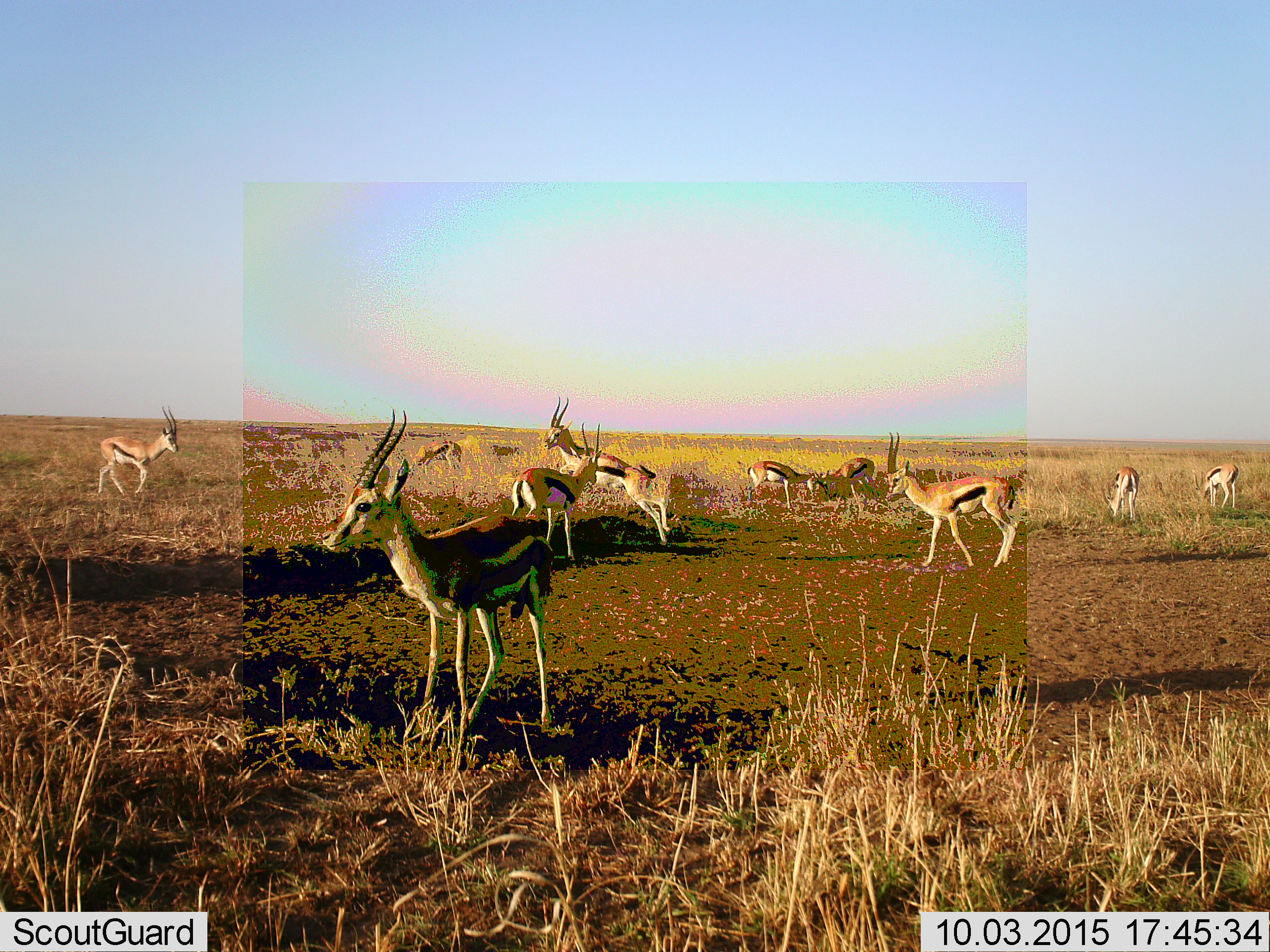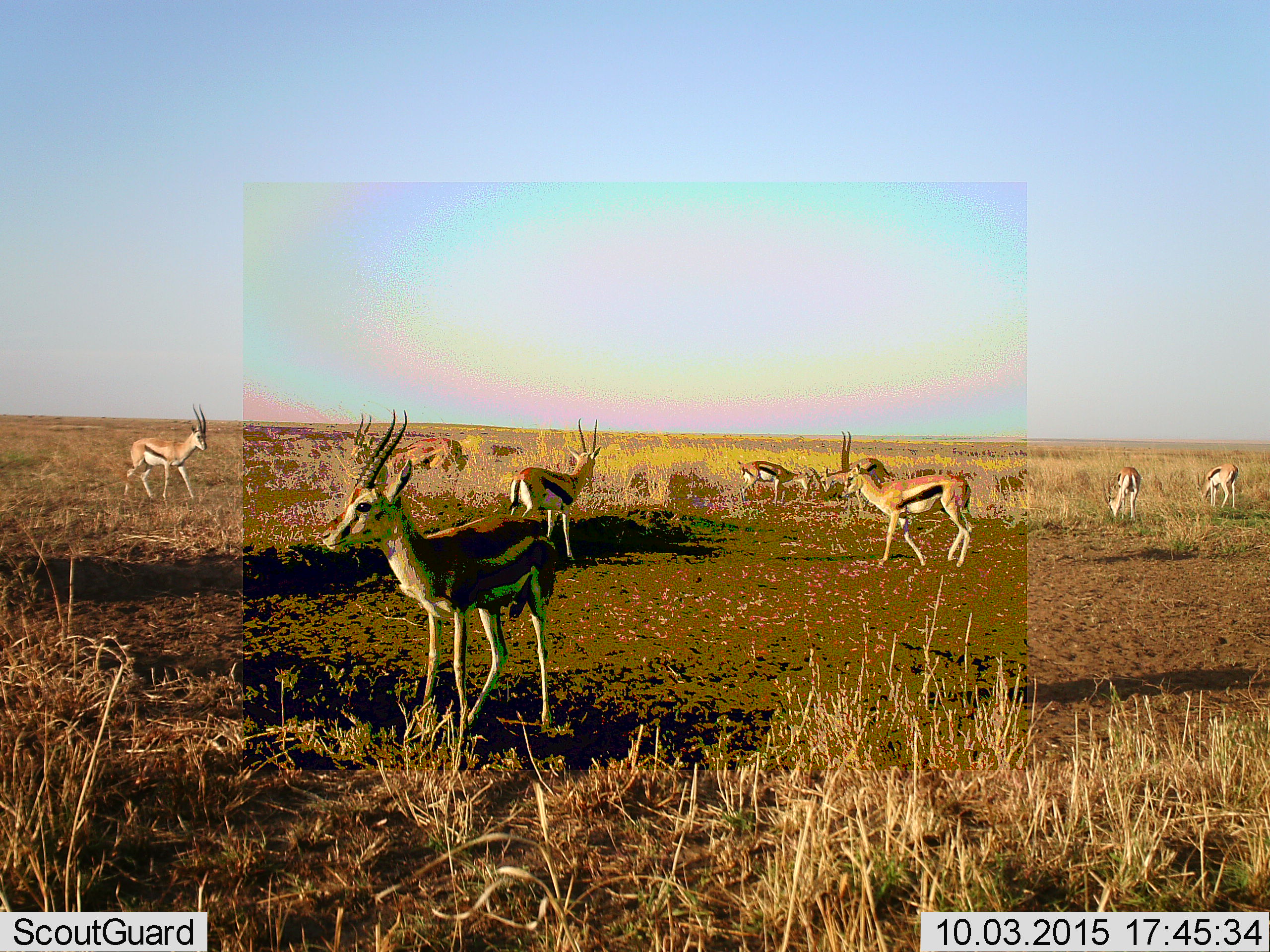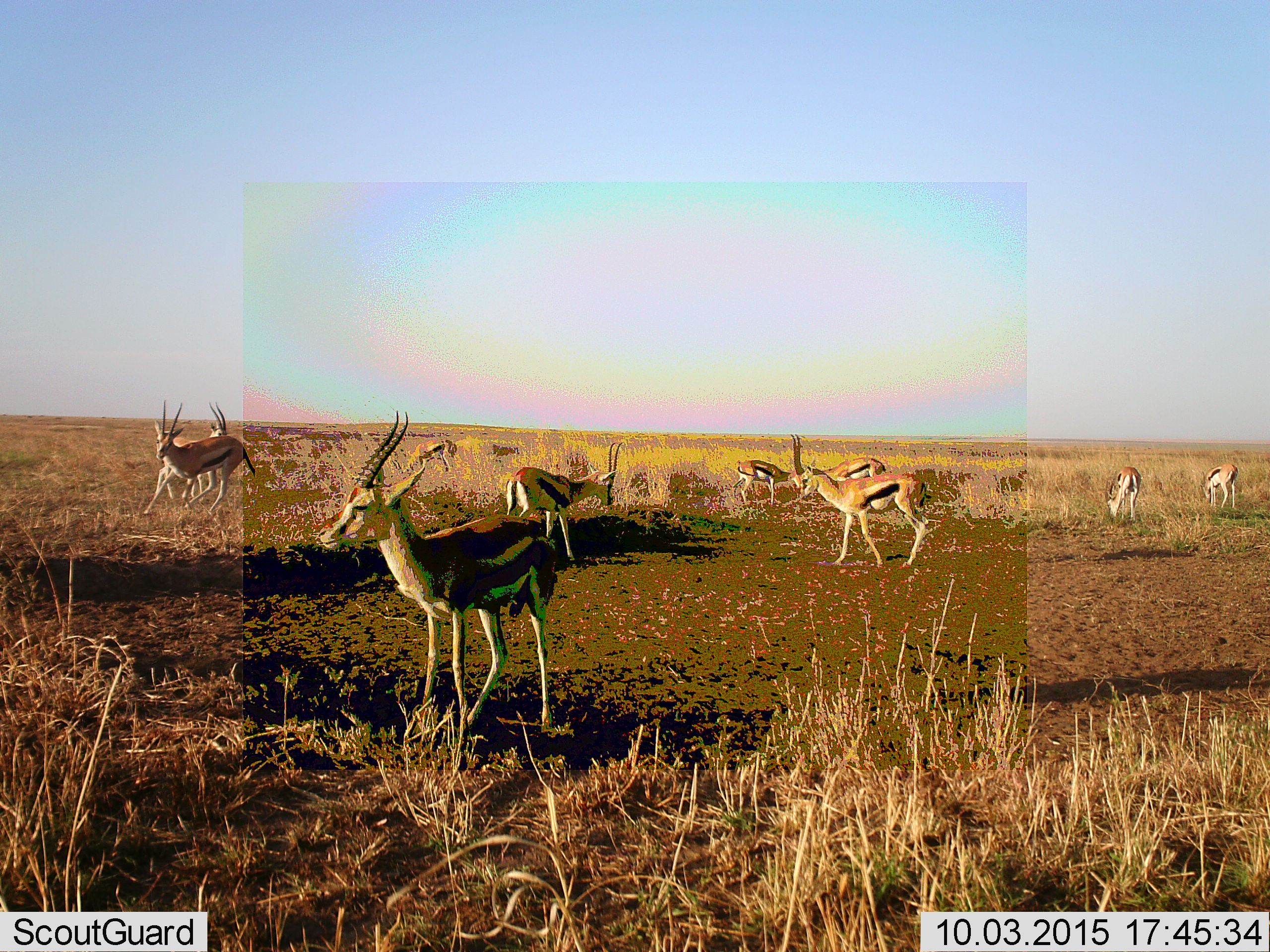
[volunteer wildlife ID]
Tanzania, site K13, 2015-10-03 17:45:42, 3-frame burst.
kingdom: Animalia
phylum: Chordata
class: Mammalia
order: Artiodactyla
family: Bovidae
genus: Eudorcas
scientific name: Eudorcas thomsonii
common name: thomson's gazelle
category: gazellethomsons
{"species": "gazellethomsons (thomson's gazelle) (Eudorcas thomsonii)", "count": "10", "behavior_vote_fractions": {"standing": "78%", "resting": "11%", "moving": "89%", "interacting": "33%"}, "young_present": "0%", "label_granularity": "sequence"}